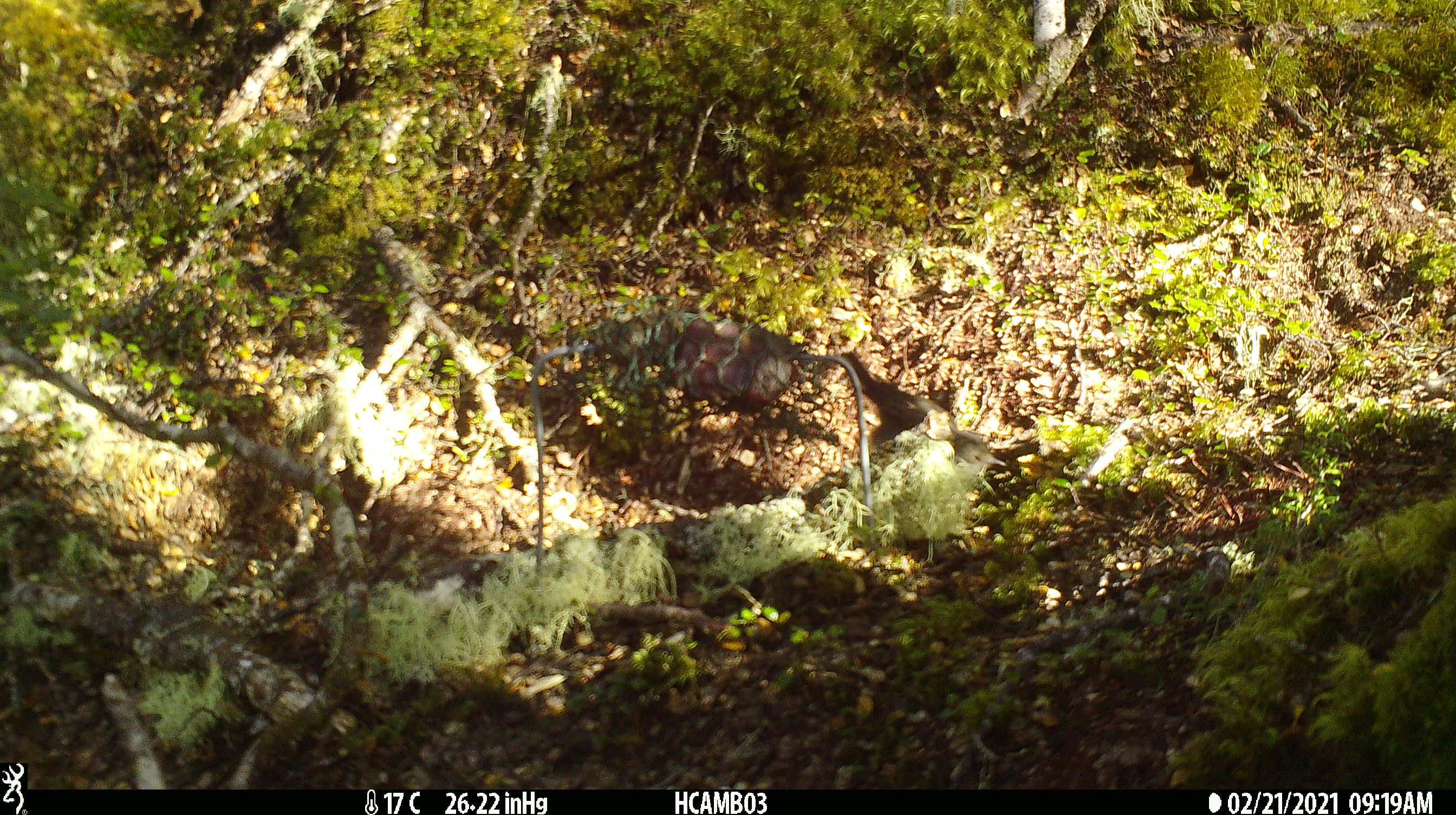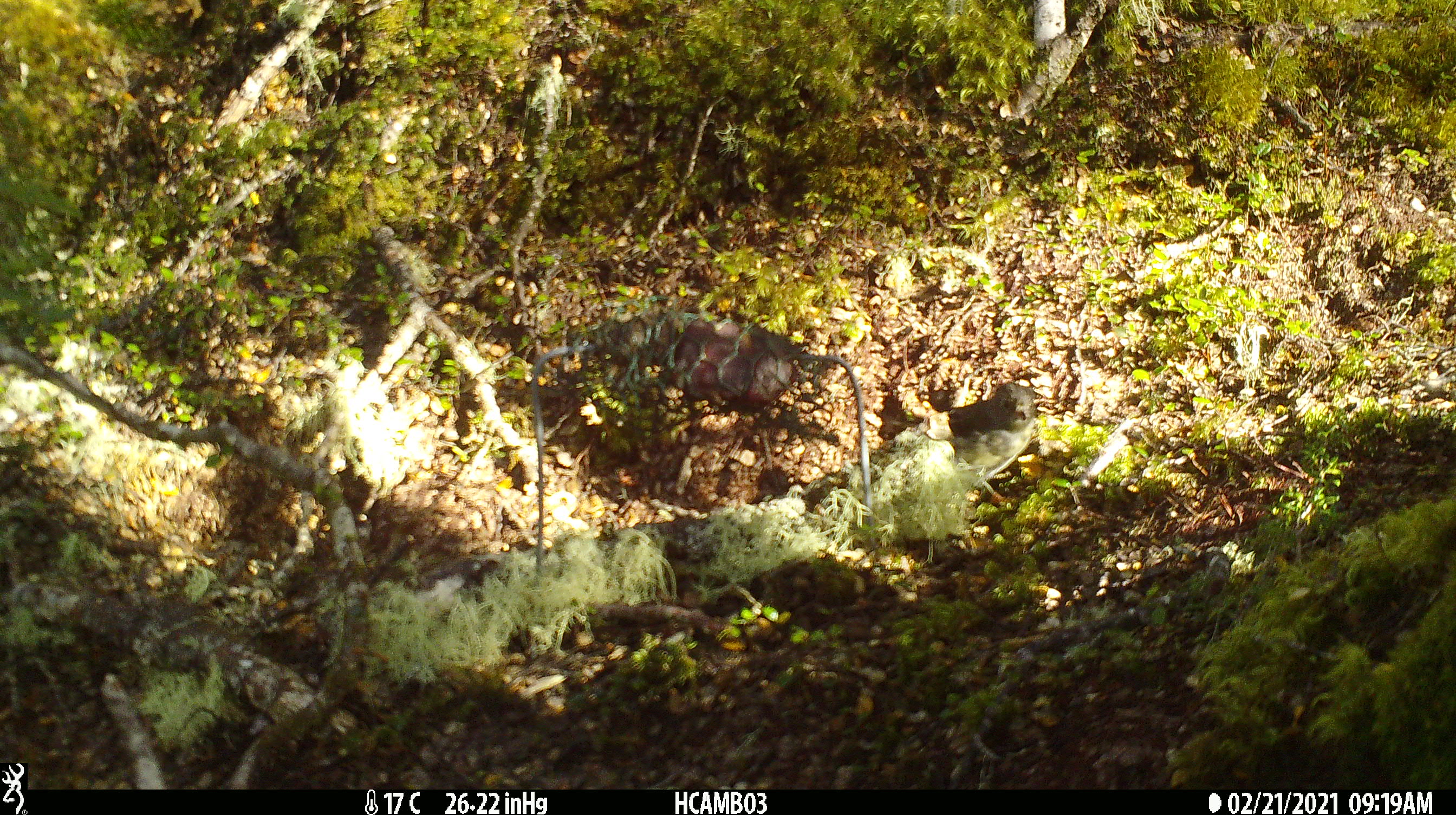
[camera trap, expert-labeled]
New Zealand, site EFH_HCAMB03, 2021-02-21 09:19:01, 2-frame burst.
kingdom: Animalia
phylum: Chordata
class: Aves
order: Passeriformes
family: Petroicidae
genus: Petroica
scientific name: Petroica macrocephala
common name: tomtit